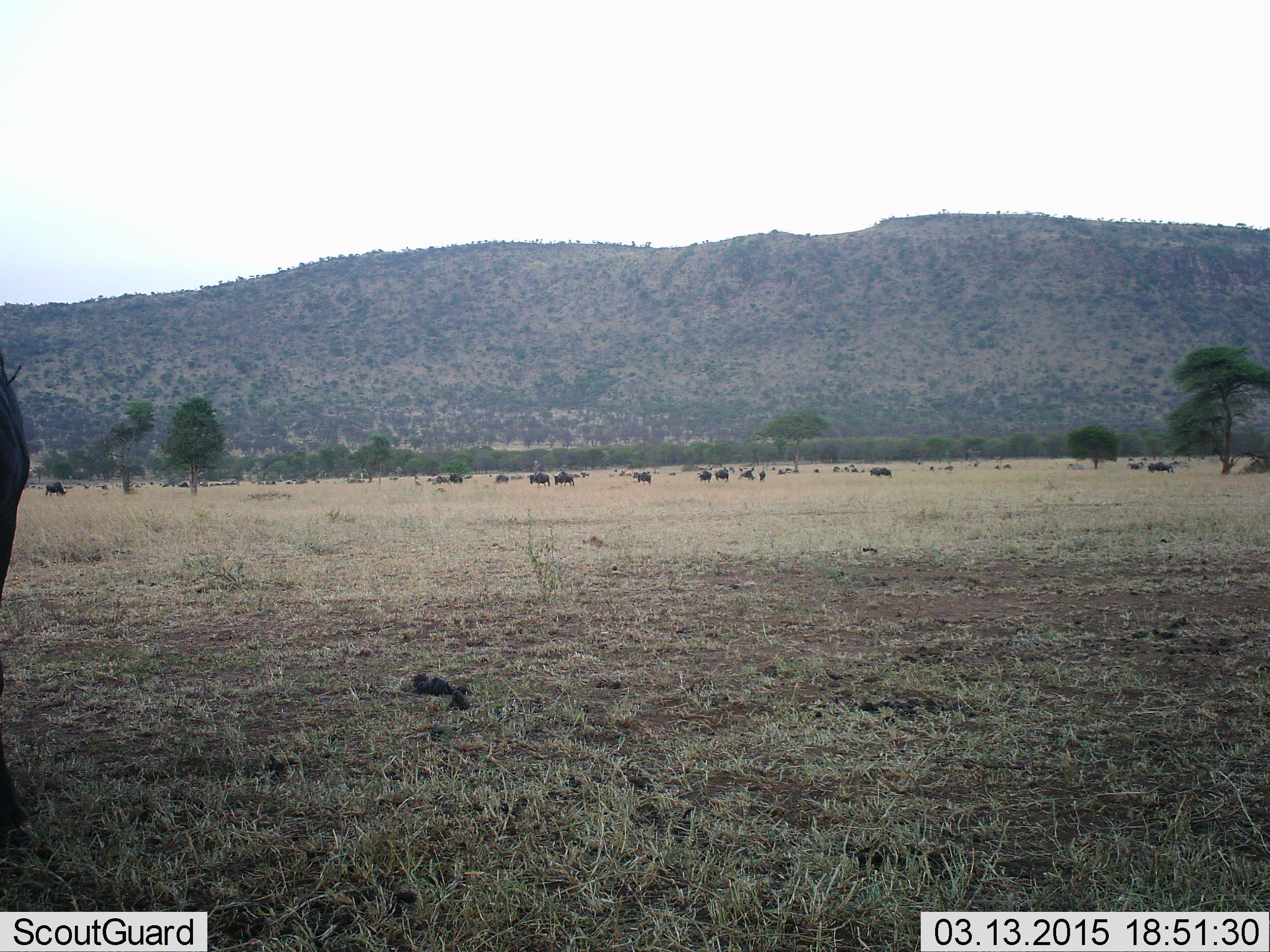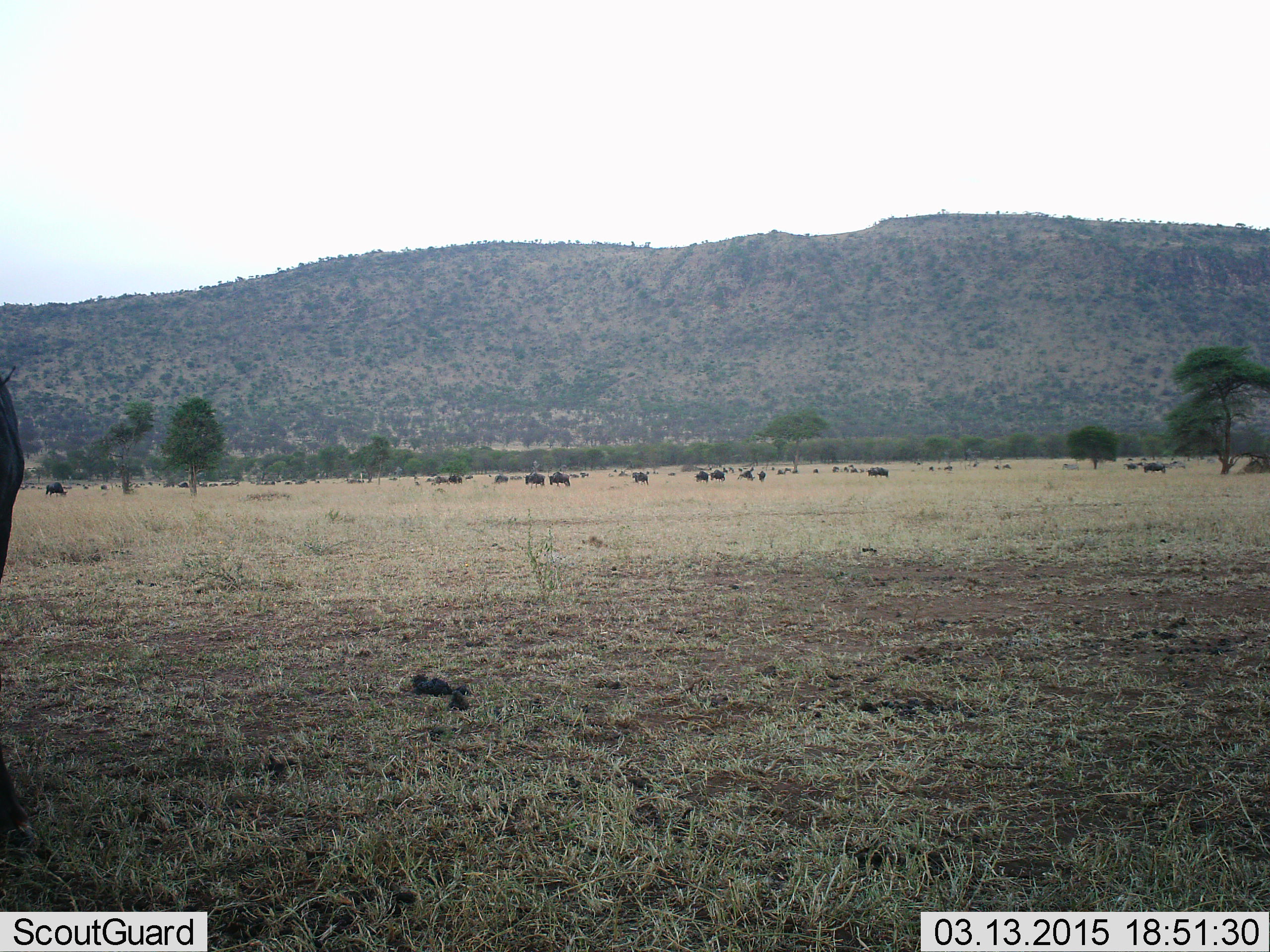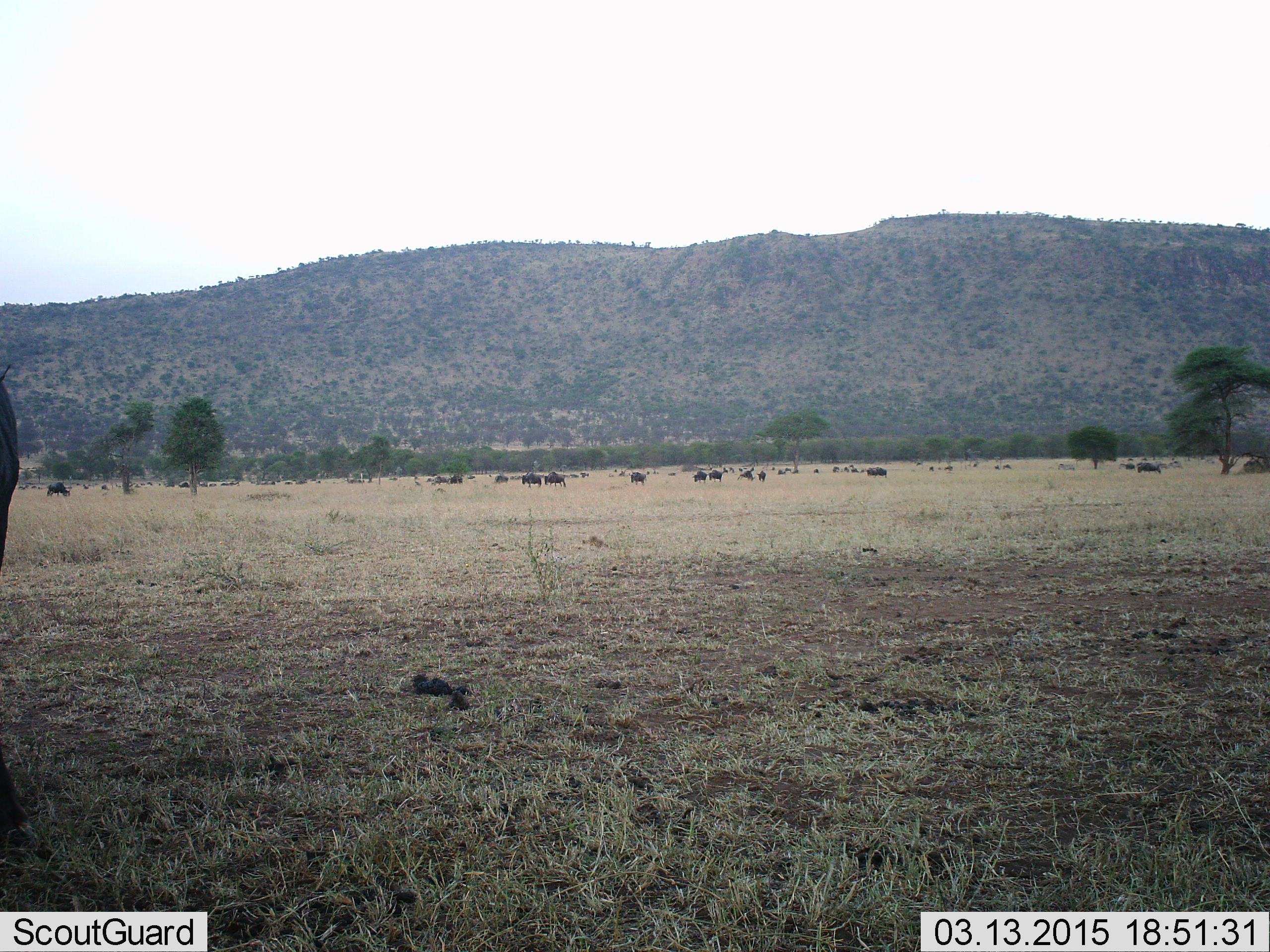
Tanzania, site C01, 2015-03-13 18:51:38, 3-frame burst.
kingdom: Animalia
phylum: Chordata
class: Mammalia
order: Artiodactyla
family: Bovidae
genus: Connochaetes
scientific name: Connochaetes taurinus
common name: blue wildebeest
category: wildebeest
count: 11-50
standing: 64%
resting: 18%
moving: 64%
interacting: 9%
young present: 0%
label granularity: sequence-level